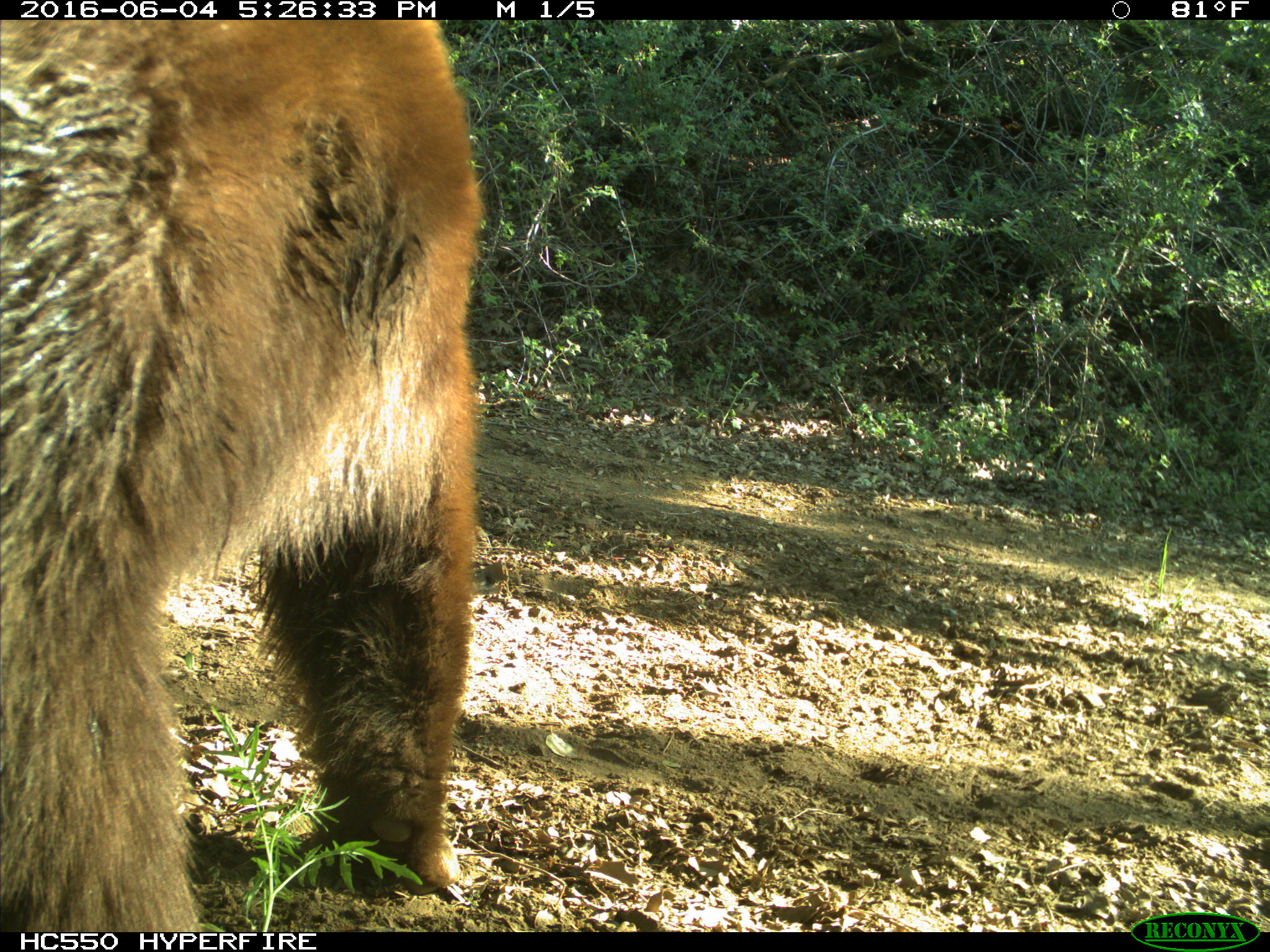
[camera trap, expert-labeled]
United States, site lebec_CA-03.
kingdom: Animalia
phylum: Chordata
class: Mammalia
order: Carnivora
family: Ursidae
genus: Ursus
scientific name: Ursus americanus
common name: american black bear